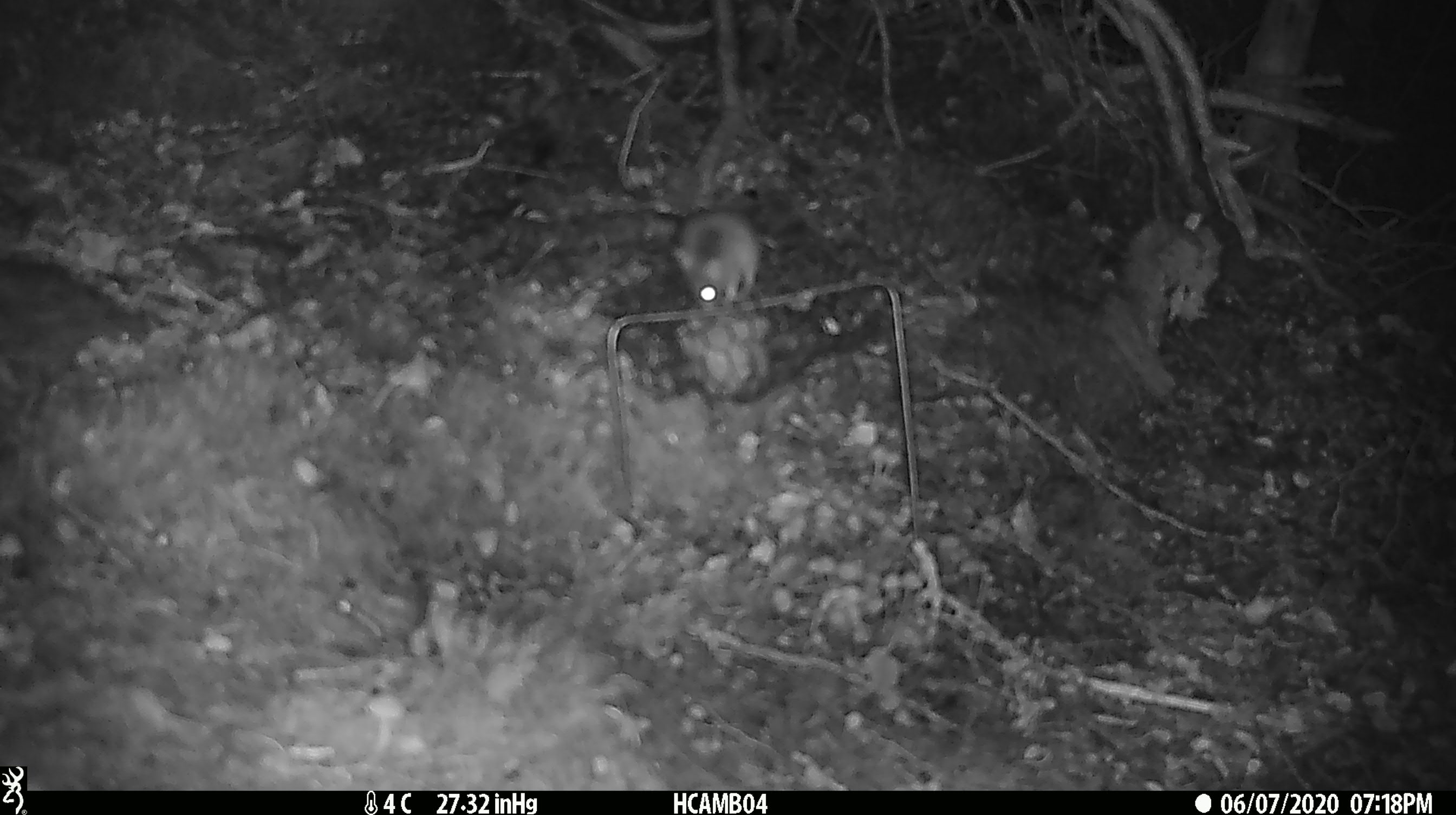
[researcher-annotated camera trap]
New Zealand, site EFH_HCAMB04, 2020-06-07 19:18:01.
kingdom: Animalia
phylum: Chordata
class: Mammalia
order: Rodentia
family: Muridae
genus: Mus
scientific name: Mus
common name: mouse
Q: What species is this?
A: Mouse (Mus).